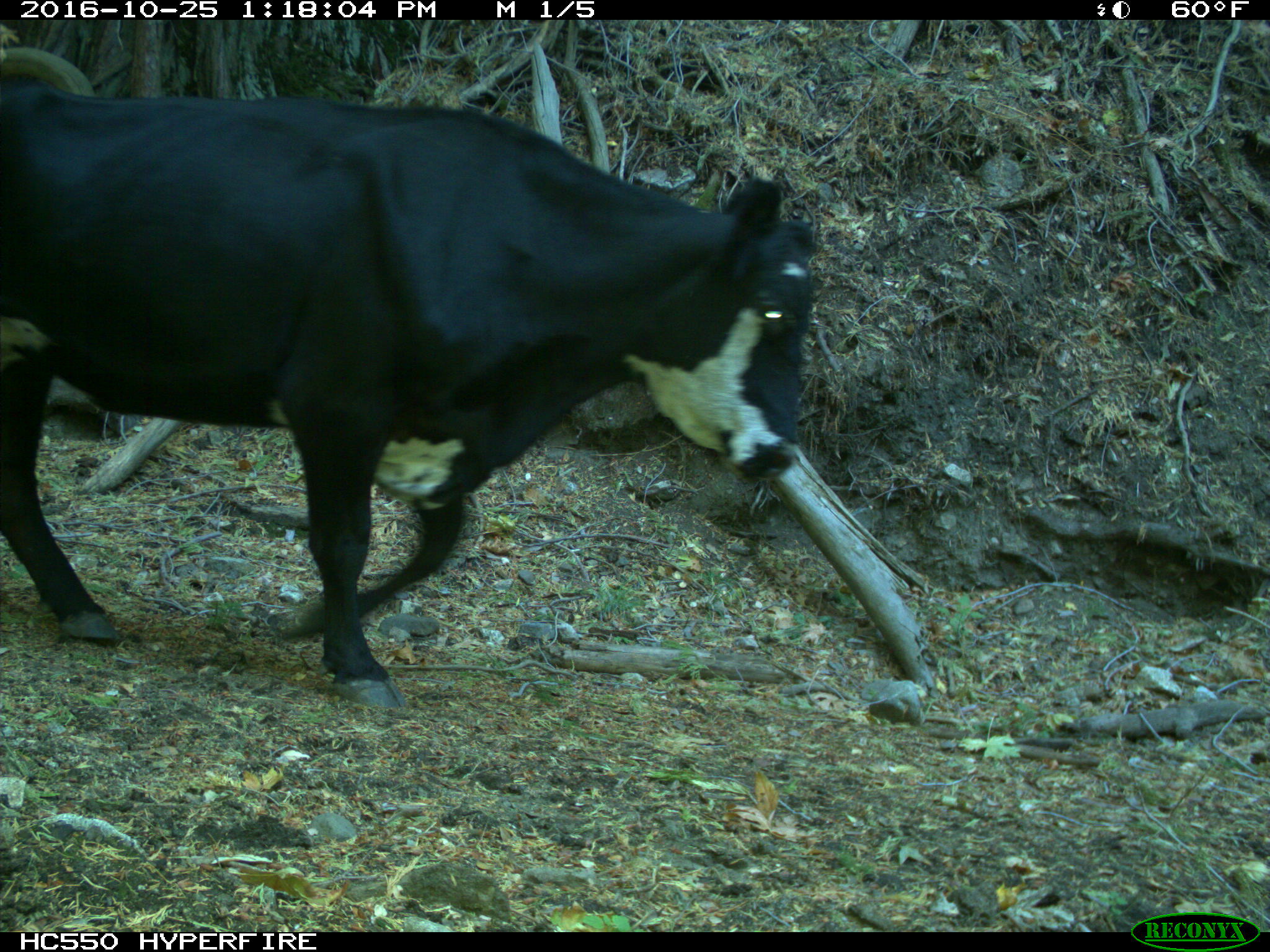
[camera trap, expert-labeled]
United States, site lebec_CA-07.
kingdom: Animalia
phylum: Chordata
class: Mammalia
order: Artiodactyla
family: Bovidae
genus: Bos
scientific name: Bos taurus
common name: domestic cow